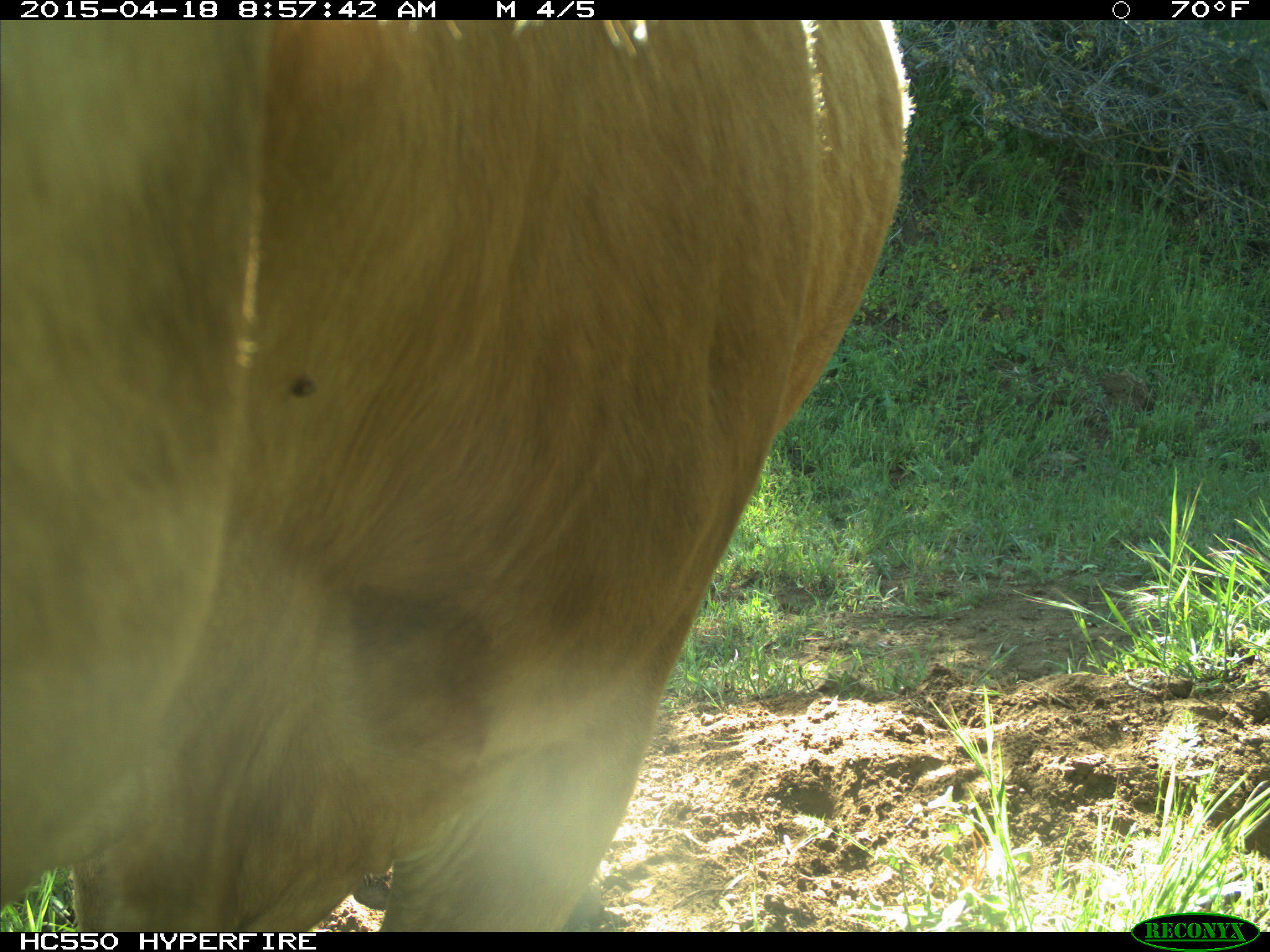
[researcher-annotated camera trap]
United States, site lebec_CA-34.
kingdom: Animalia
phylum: Chordata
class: Mammalia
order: Artiodactyla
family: Bovidae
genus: Bos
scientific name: Bos taurus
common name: domestic cow